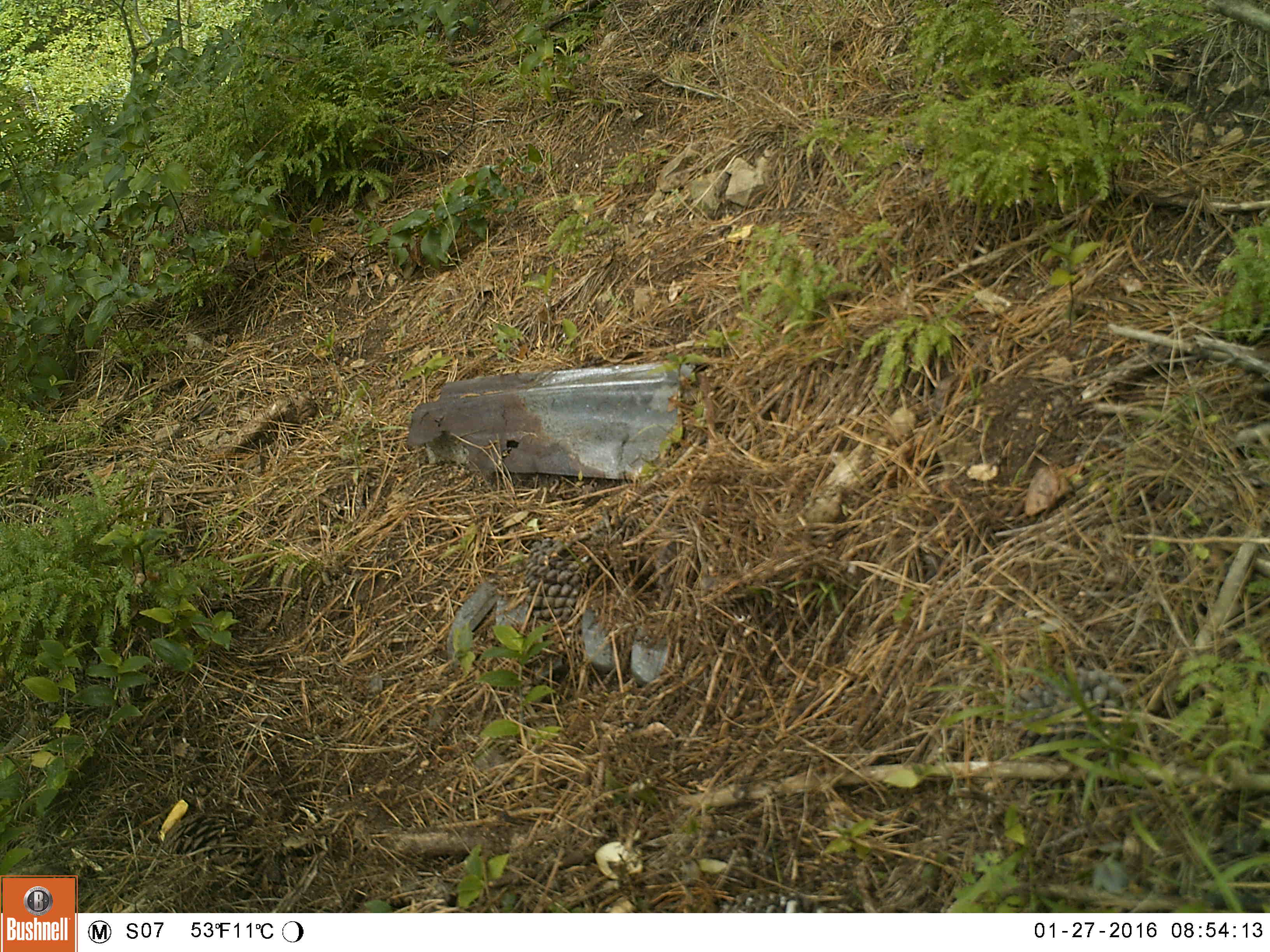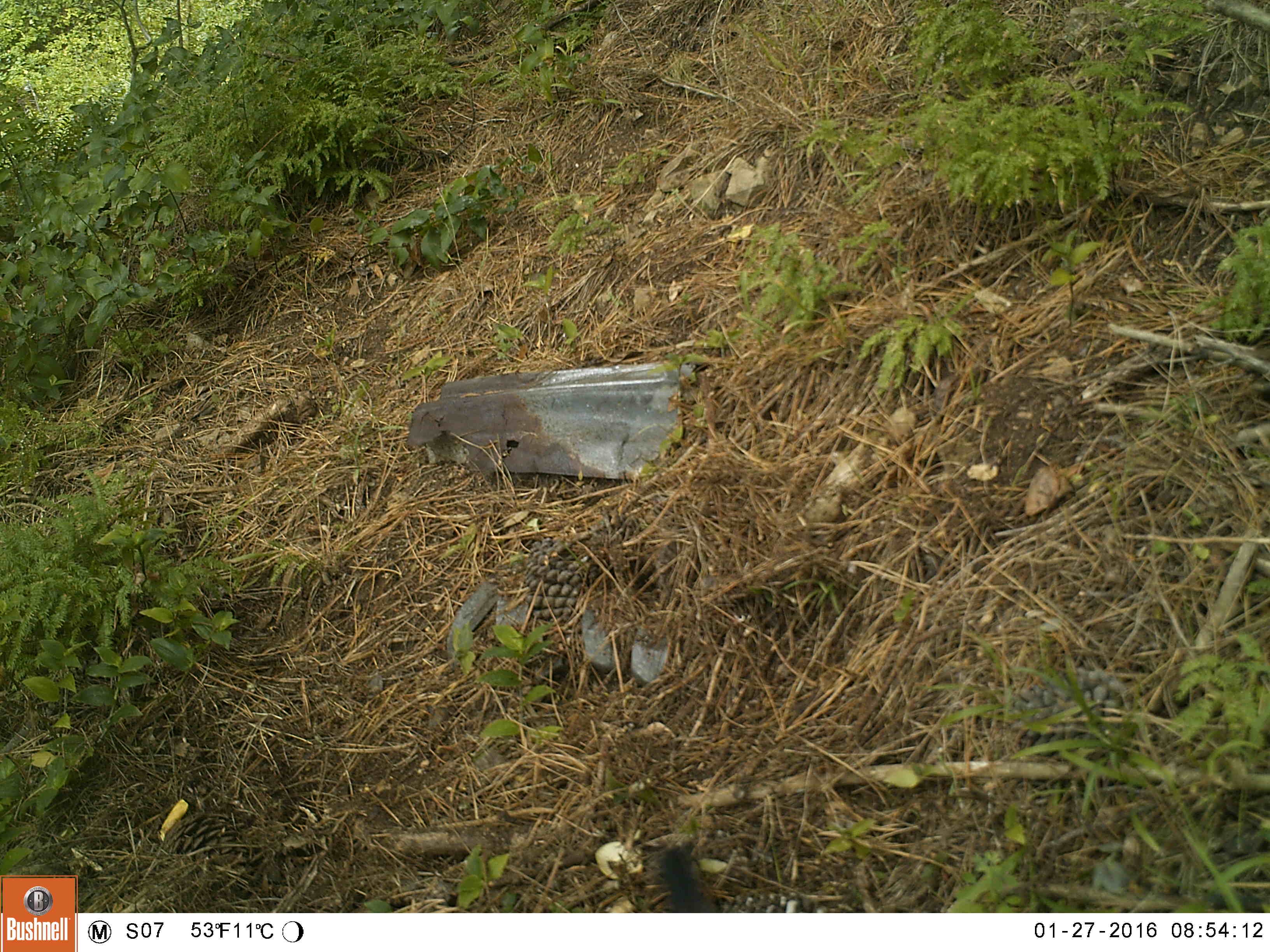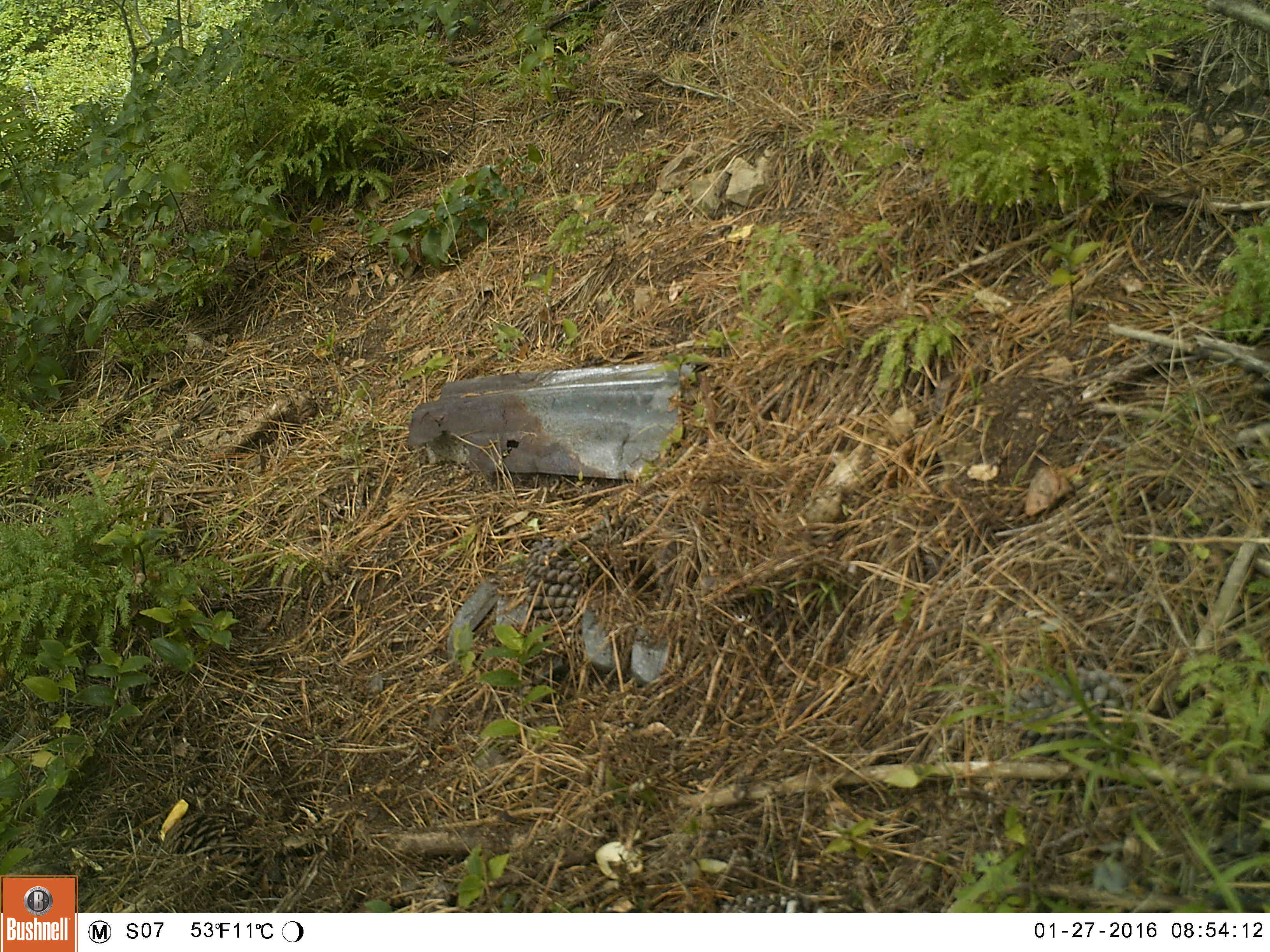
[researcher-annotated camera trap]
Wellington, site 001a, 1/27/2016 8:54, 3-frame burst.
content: unidentified animal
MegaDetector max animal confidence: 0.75